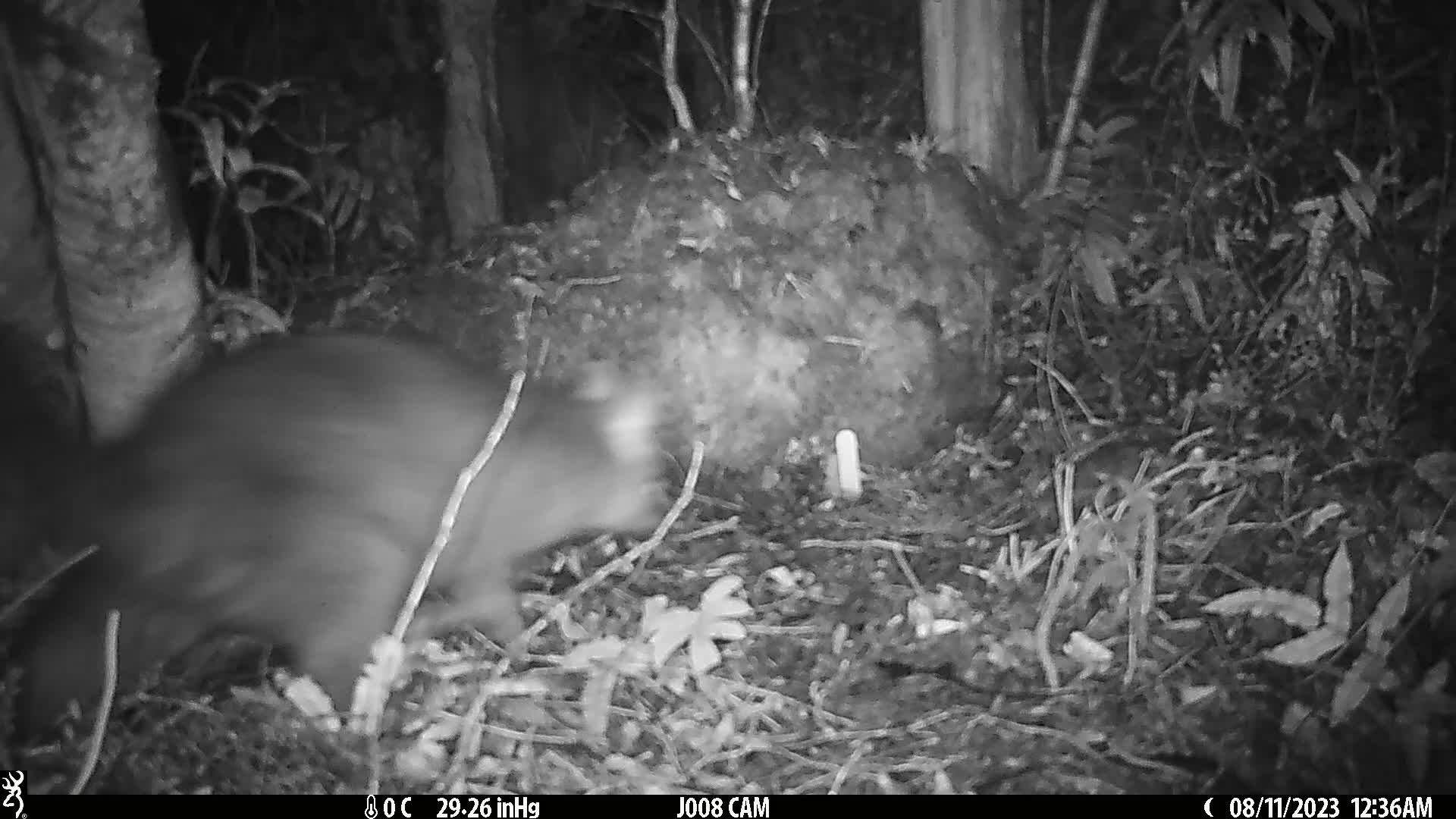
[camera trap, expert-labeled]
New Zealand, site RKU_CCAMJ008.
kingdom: Animalia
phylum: Chordata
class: Mammalia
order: Diprotodontia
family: Phalangeridae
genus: Trichosurus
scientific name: Trichosurus vulpecula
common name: common brushtail possum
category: possum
Possum (common brushtail possum) (Trichosurus vulpecula).